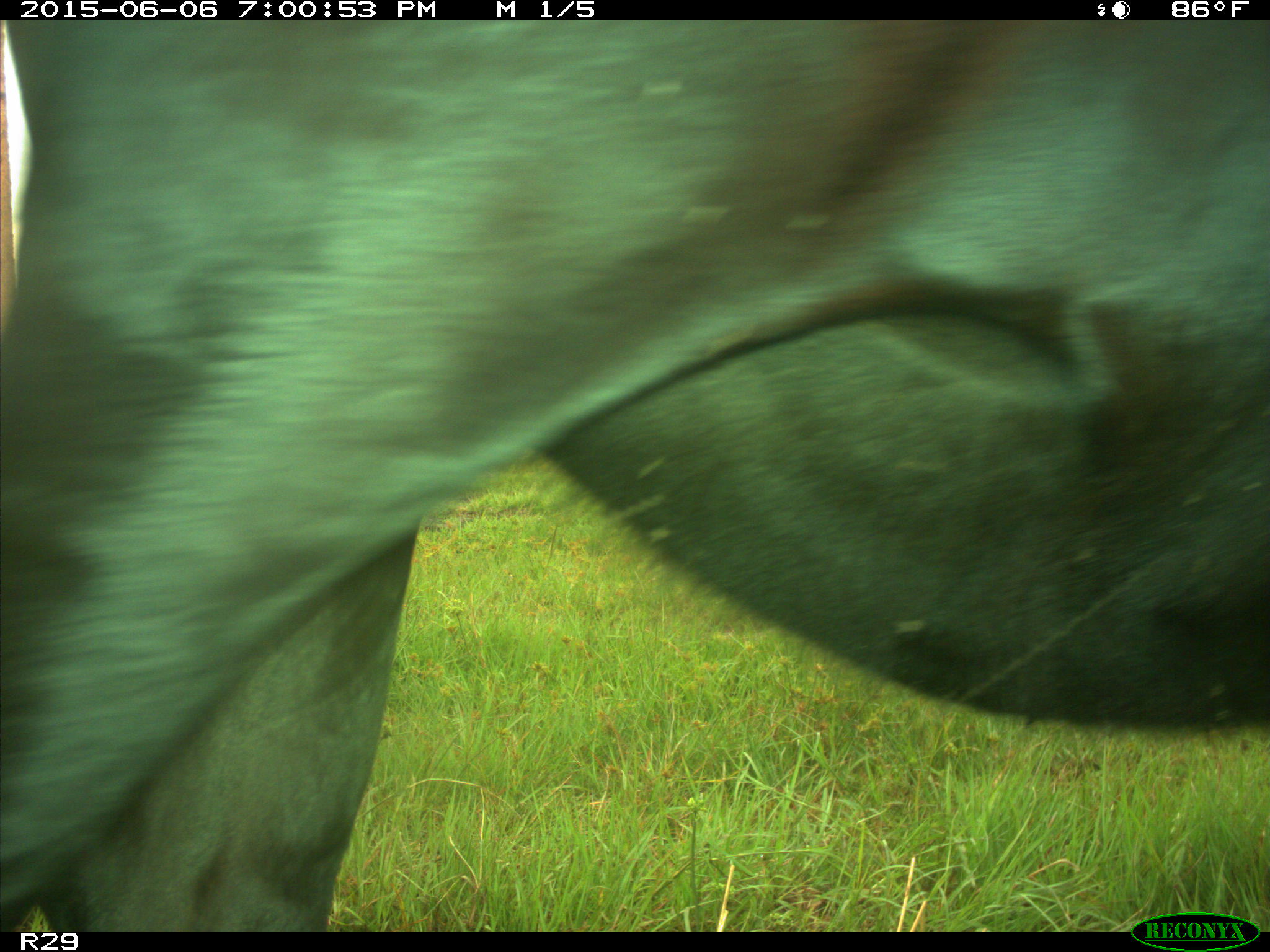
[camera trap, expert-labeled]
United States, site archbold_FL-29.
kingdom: Animalia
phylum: Chordata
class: Mammalia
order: Artiodactyla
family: Bovidae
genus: Bos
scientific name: Bos taurus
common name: domestic cow